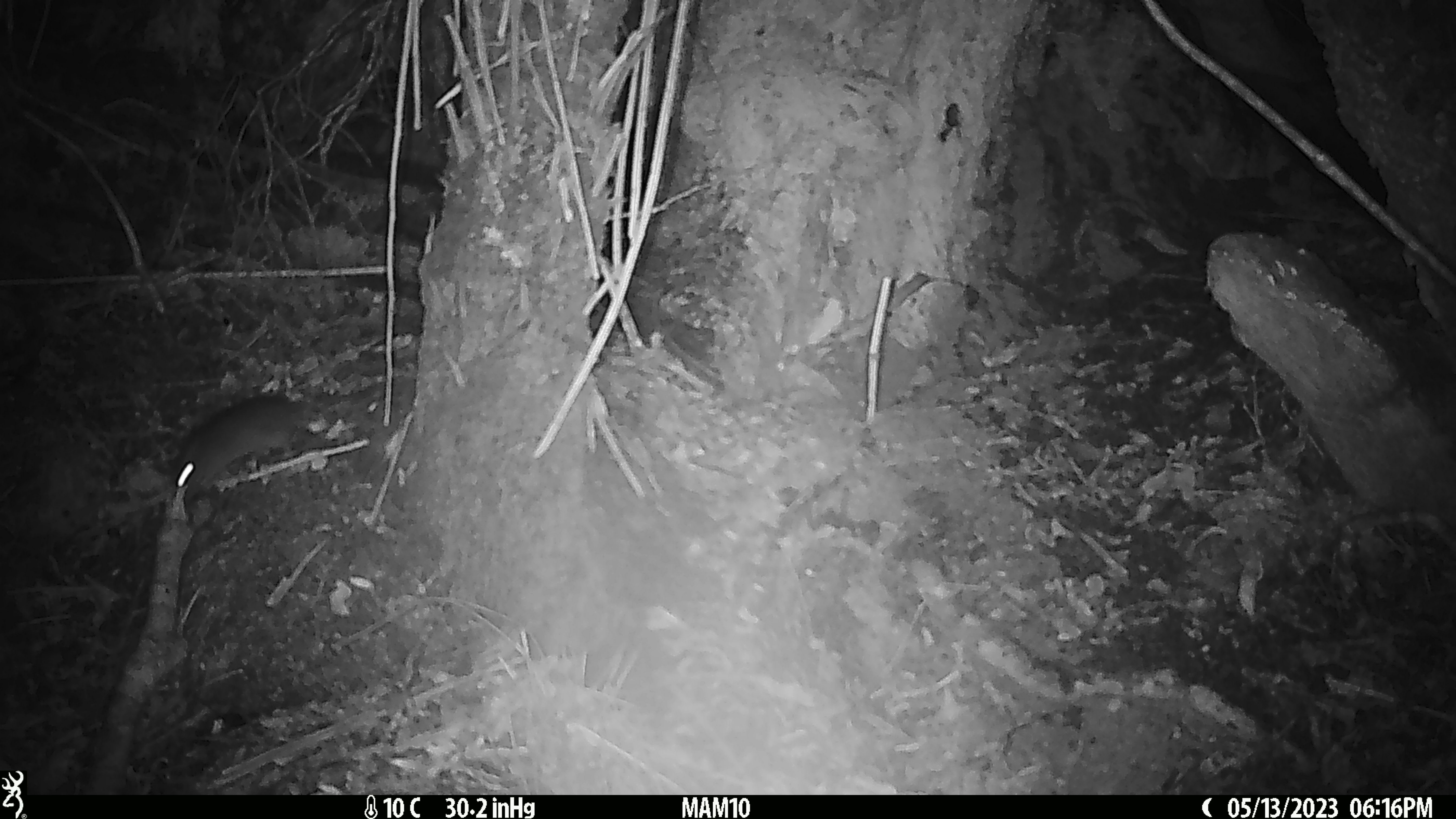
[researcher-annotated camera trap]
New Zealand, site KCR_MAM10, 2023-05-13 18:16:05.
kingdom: Animalia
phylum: Chordata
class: Mammalia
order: Rodentia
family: Muridae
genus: Rattus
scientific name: Rattus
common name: rat